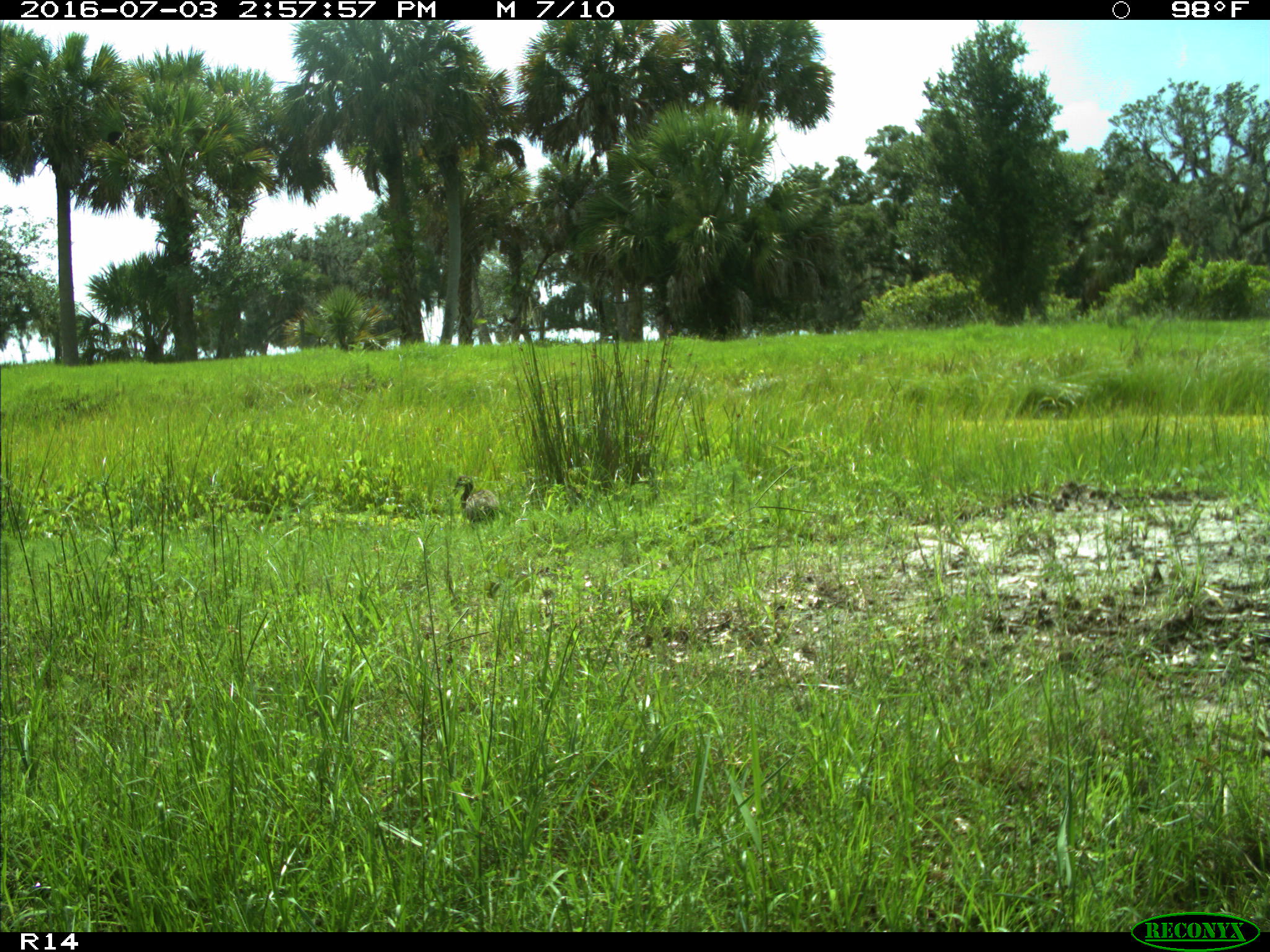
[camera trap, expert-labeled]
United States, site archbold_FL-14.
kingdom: Animalia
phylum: Chordata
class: Aves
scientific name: Aves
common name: birds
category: unidentified bird